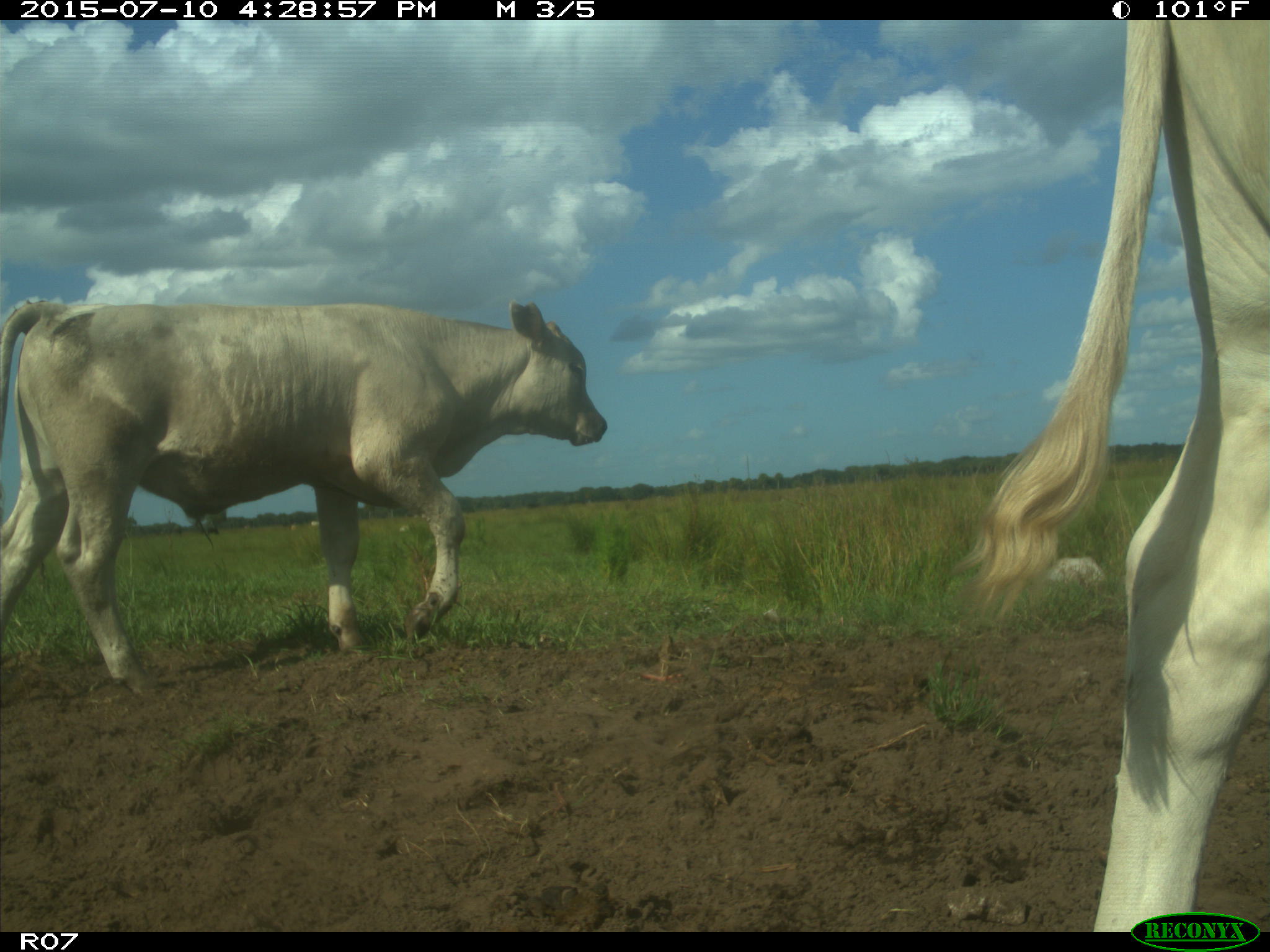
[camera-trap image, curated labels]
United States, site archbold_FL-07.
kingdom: Animalia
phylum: Chordata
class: Mammalia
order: Artiodactyla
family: Bovidae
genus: Bos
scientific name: Bos taurus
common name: domestic cow